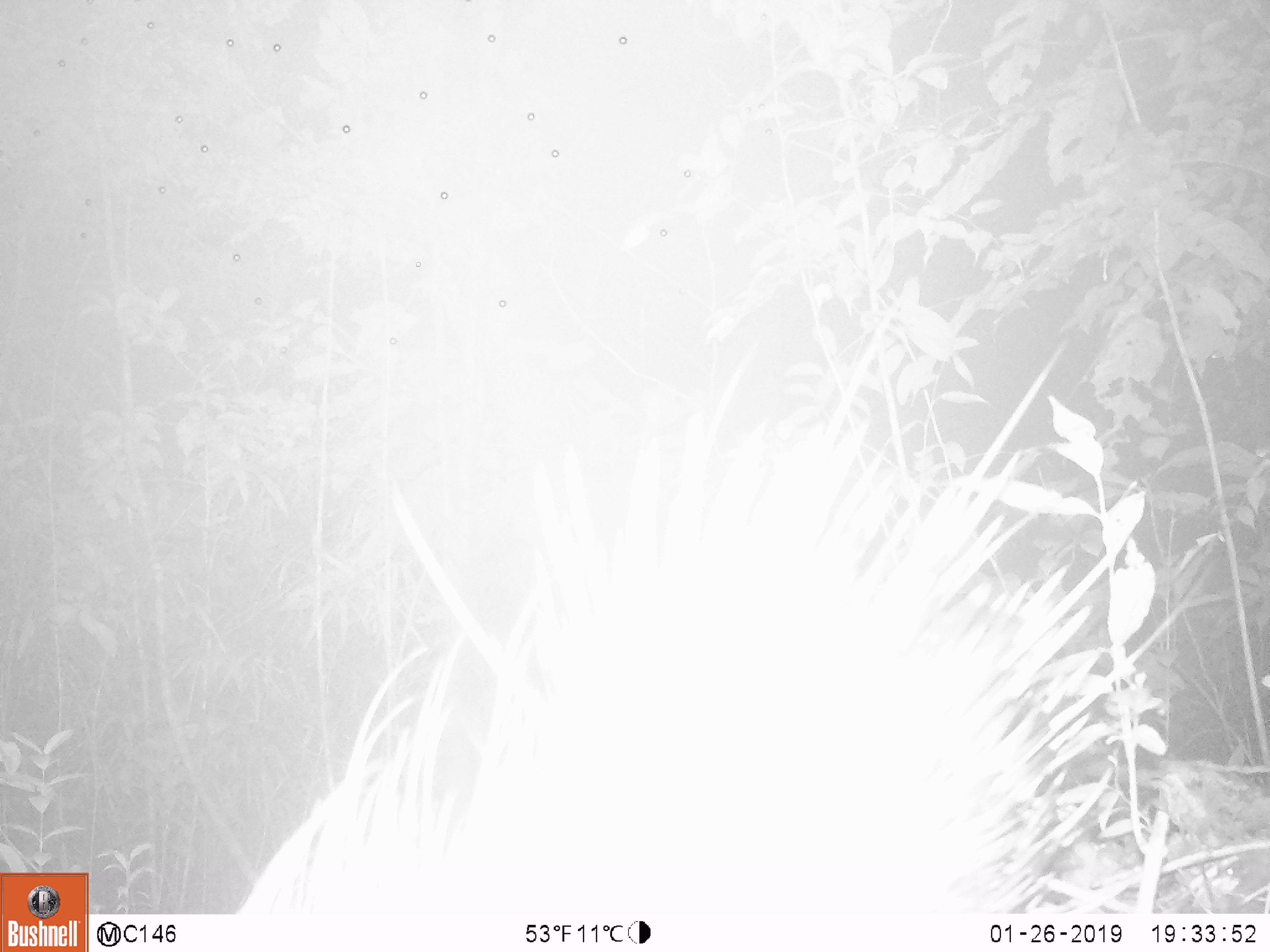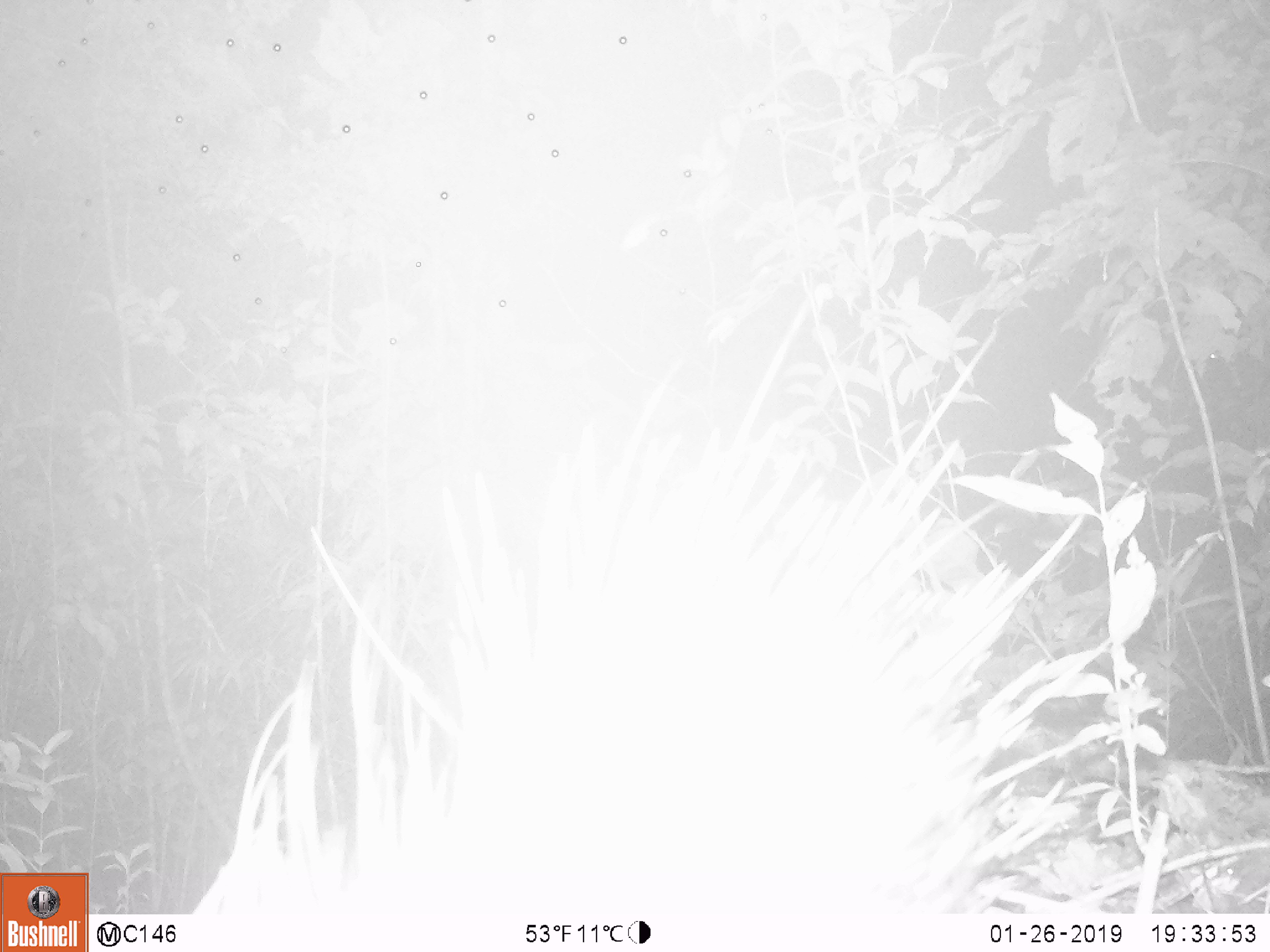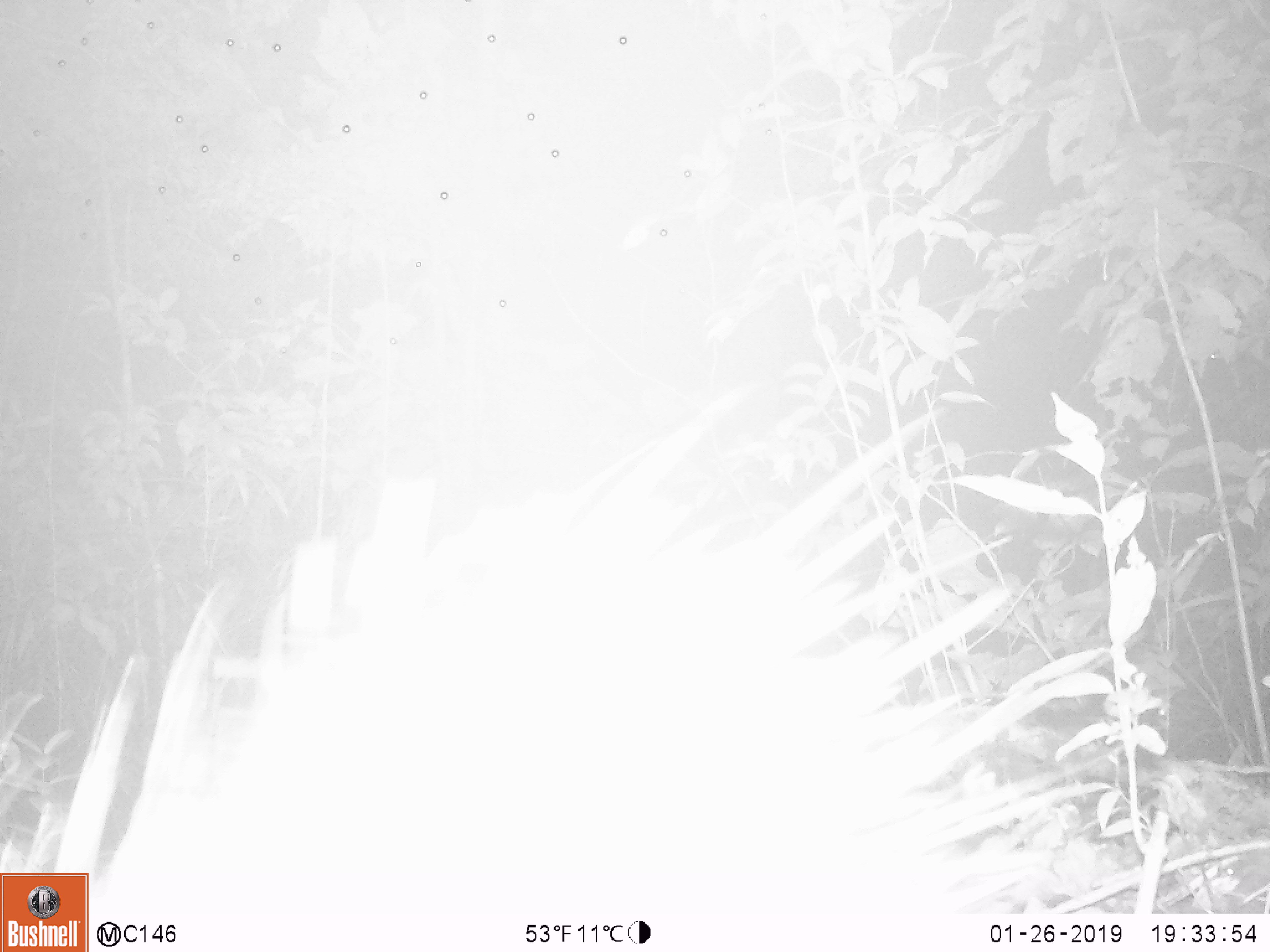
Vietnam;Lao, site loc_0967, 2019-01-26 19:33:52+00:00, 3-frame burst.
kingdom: Animalia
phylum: Chordata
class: Mammalia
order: Rodentia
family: Hystricidae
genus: Hystrix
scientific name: Hystrix brachyura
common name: malayan porcupine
Malayan porcupine (Hystrix brachyura). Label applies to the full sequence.